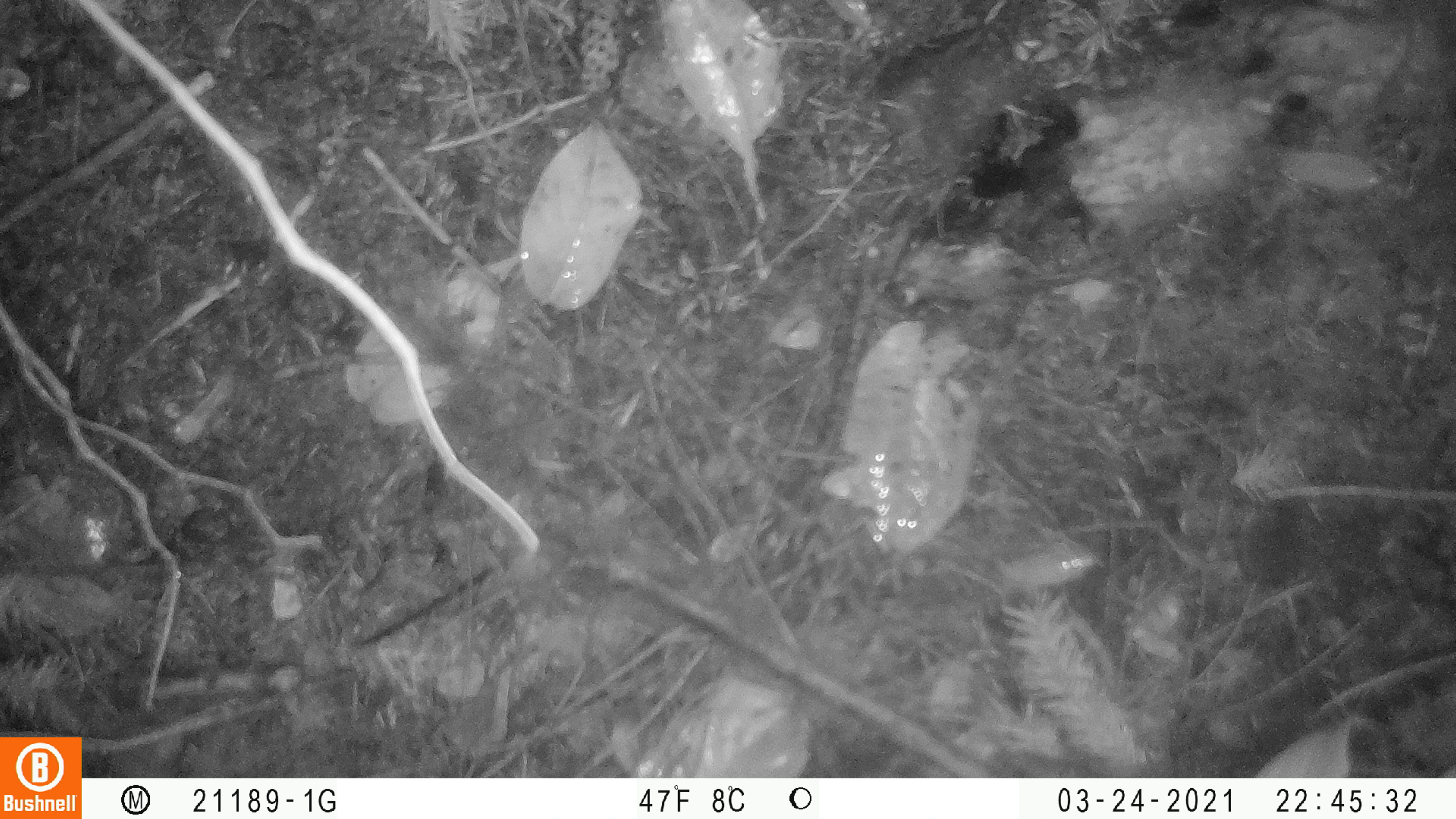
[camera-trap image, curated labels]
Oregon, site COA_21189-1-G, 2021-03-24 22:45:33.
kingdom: Animalia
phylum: Chordata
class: Mammalia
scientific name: Mammalia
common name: small mammal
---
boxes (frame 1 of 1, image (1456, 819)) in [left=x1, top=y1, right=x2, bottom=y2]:
small mammal: [left=1176, top=487, right=1315, bottom=694]